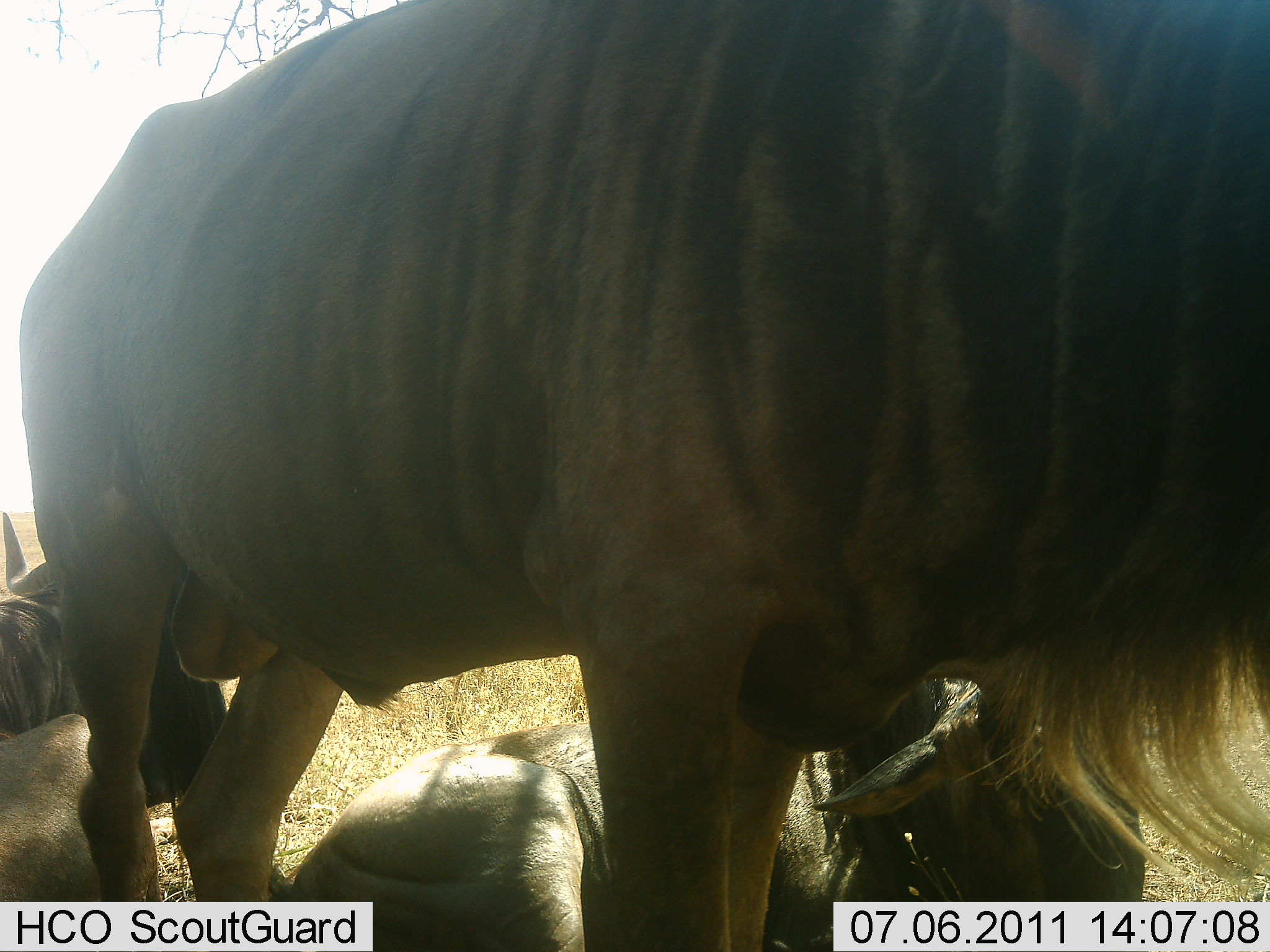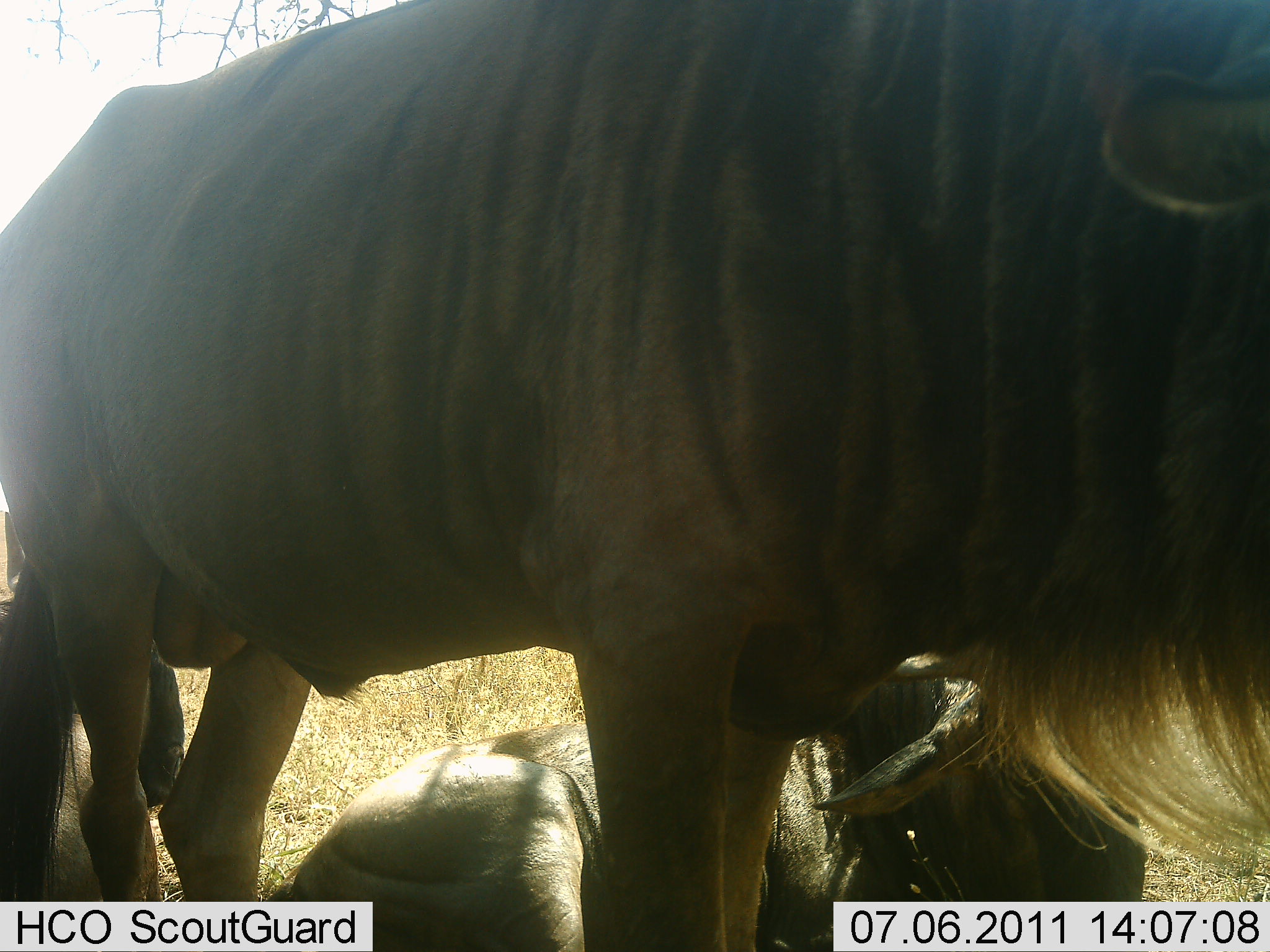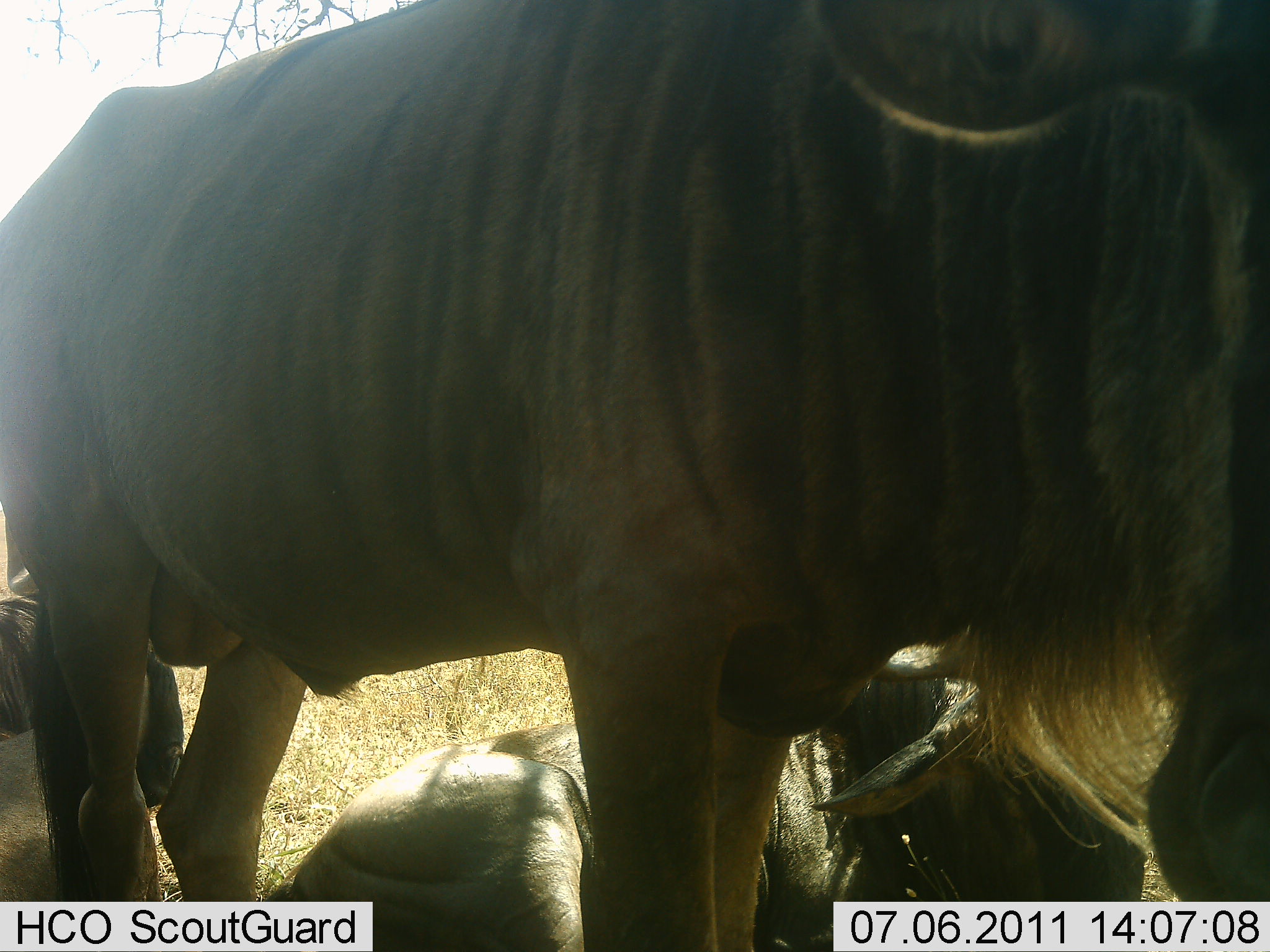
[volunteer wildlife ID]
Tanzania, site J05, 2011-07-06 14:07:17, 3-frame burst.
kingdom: Animalia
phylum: Chordata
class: Mammalia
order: Artiodactyla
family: Bovidae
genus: Connochaetes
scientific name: Connochaetes taurinus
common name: blue wildebeest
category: wildebeest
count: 3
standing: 67%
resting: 92%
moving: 0%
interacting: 0%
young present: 0%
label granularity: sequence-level